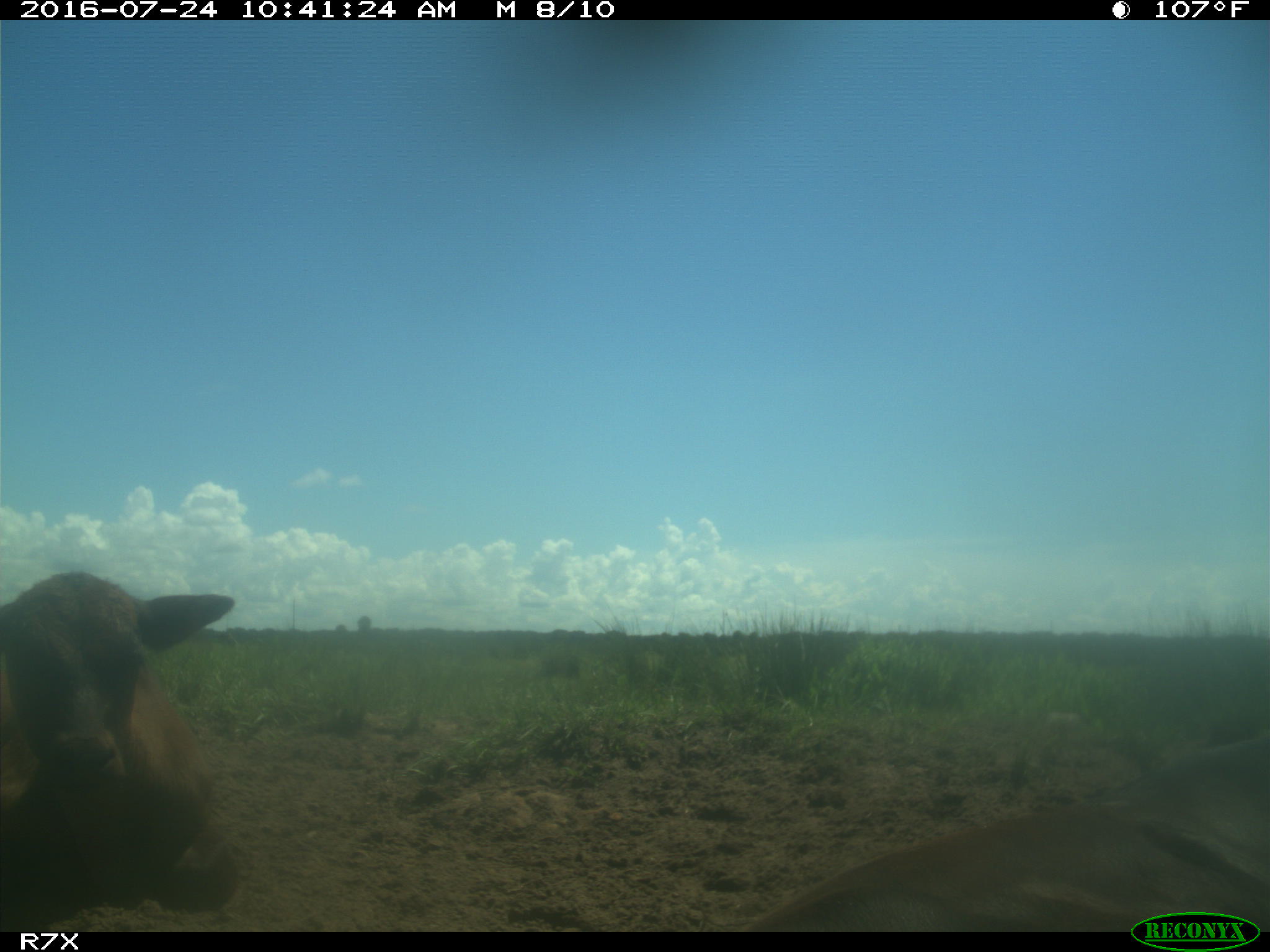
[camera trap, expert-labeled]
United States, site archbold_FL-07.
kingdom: Animalia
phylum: Chordata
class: Mammalia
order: Artiodactyla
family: Bovidae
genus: Bos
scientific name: Bos taurus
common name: domestic cow